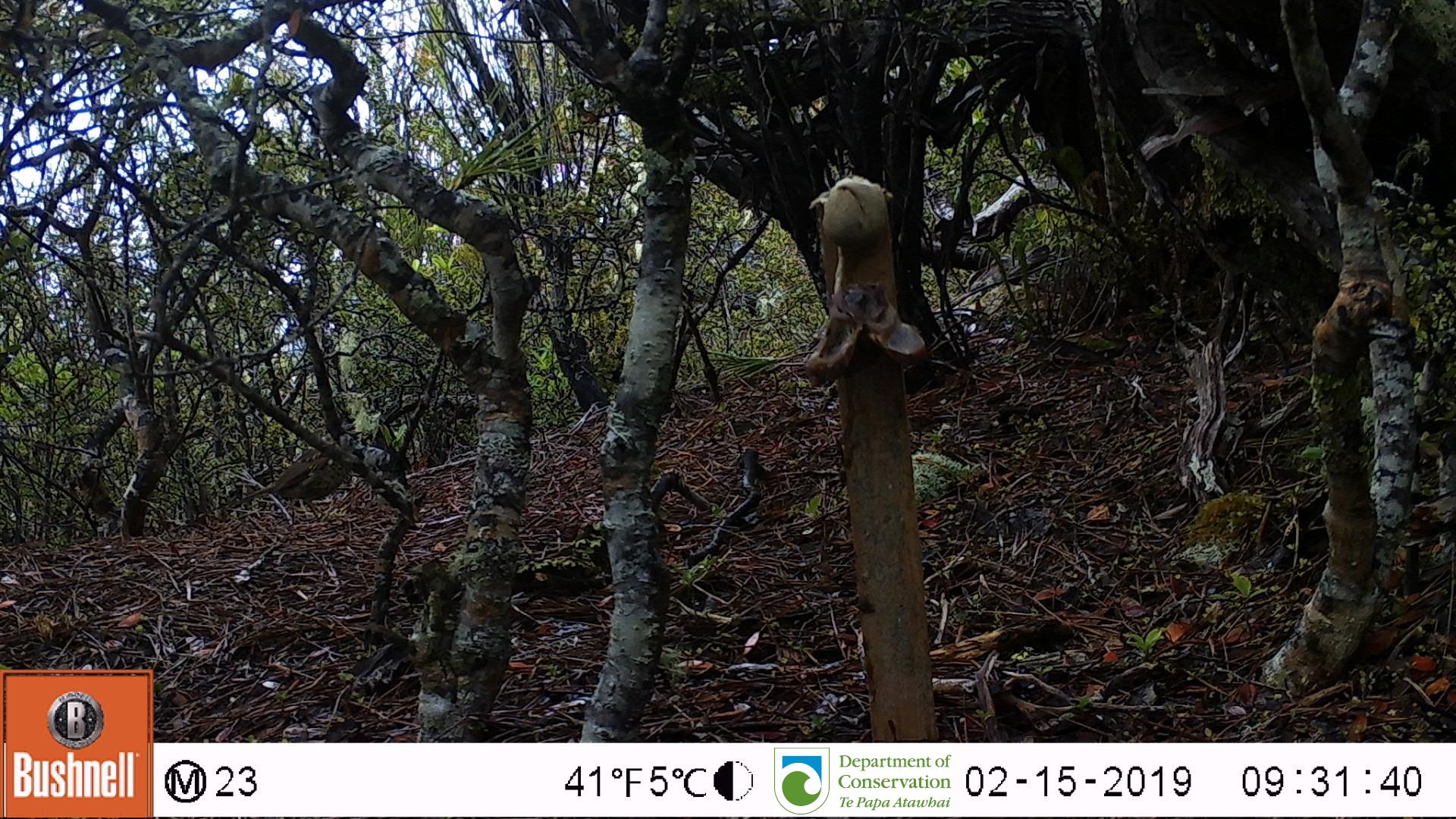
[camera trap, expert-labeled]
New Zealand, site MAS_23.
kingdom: Animalia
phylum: Chordata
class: Aves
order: Passeriformes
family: Turdidae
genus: Turdus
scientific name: Turdus philomelos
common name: song thrush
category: thrush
Thrush (song thrush) (Turdus philomelos).